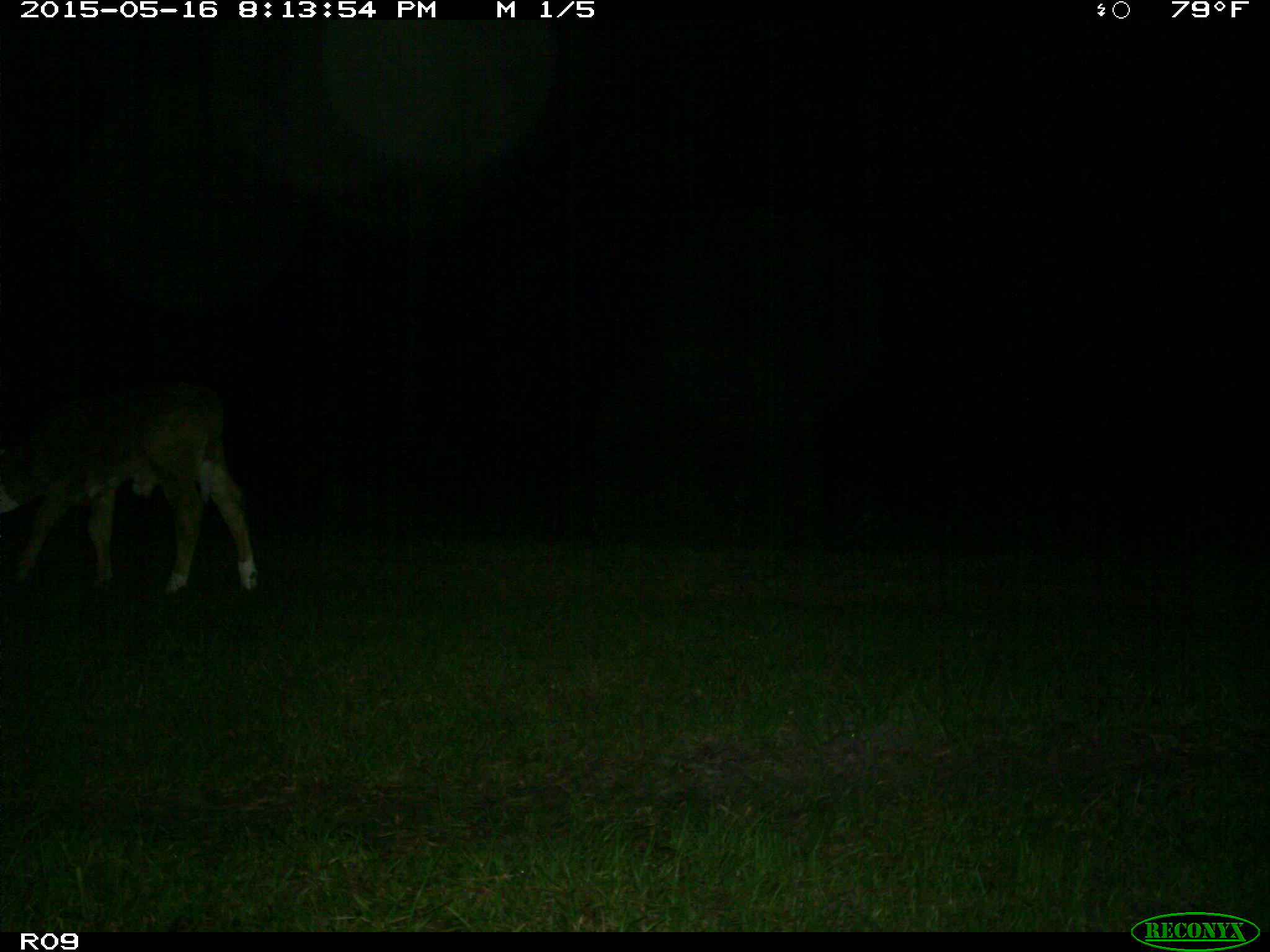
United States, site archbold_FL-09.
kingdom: Animalia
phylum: Chordata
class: Mammalia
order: Artiodactyla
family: Bovidae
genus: Bos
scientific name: Bos taurus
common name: domestic cow